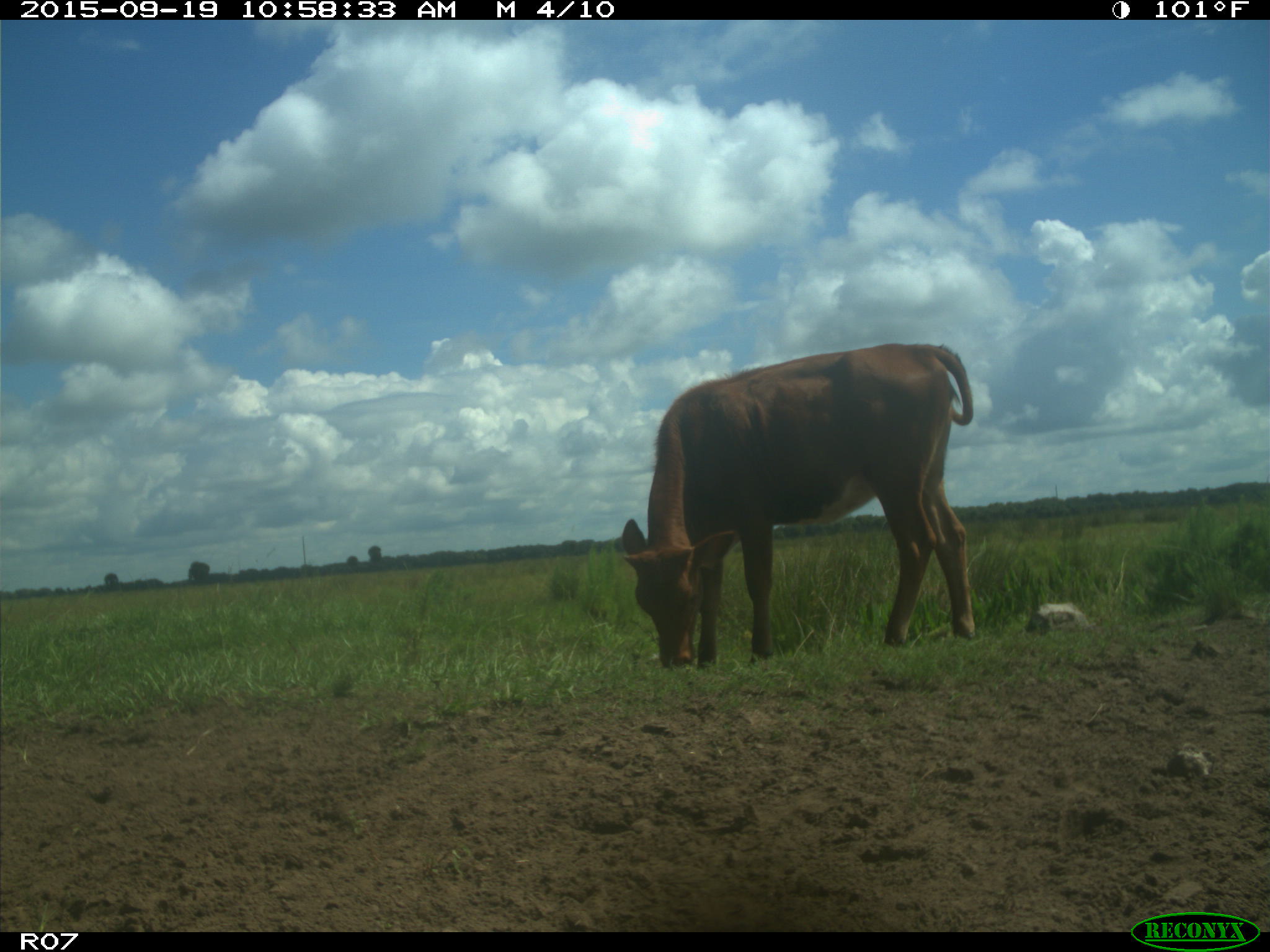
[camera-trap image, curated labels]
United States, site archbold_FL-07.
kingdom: Animalia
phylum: Chordata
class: Mammalia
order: Artiodactyla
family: Bovidae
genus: Bos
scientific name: Bos taurus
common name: domestic cow